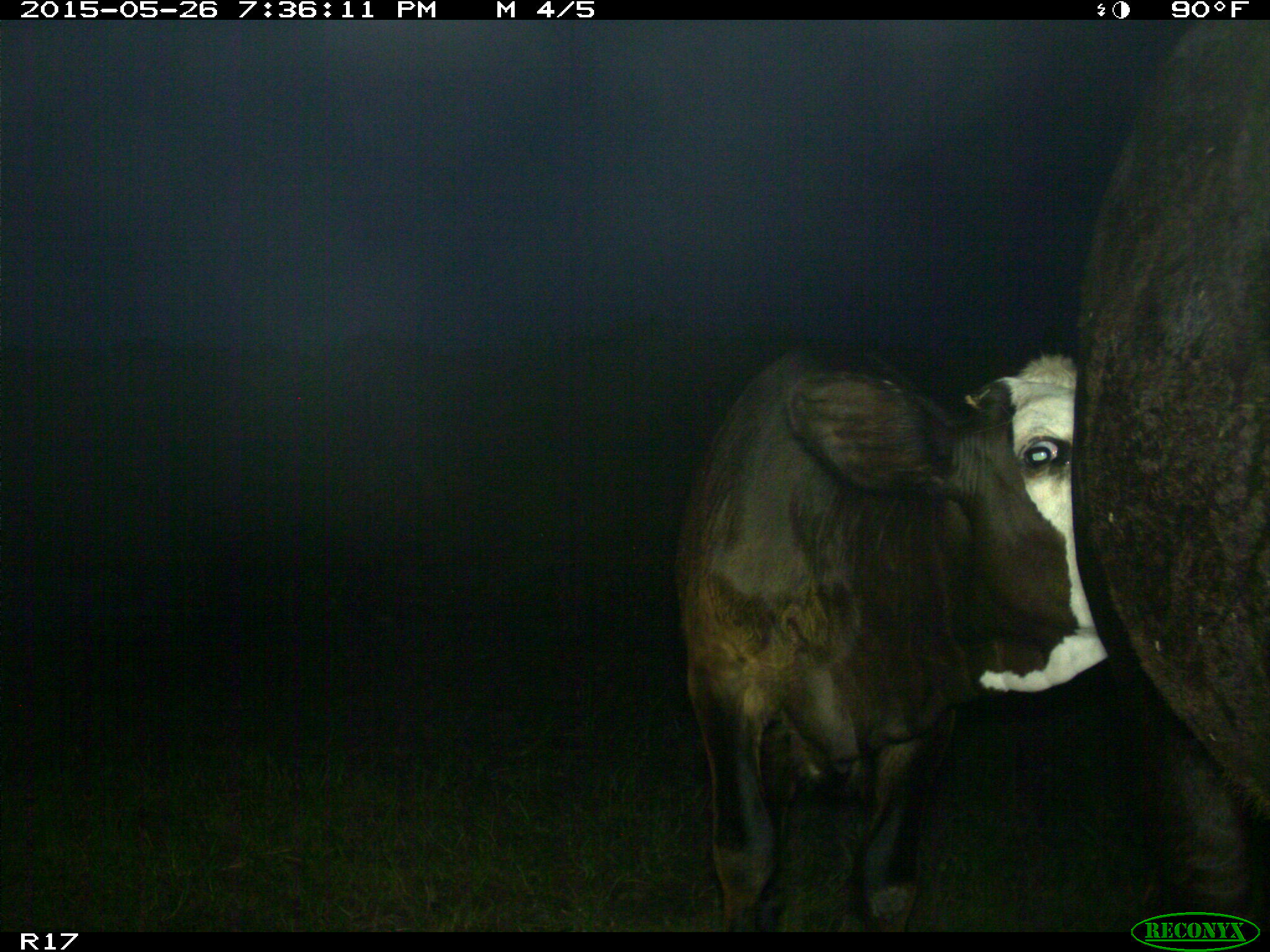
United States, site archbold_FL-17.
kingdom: Animalia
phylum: Chordata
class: Mammalia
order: Artiodactyla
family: Bovidae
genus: Bos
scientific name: Bos taurus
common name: domestic cow